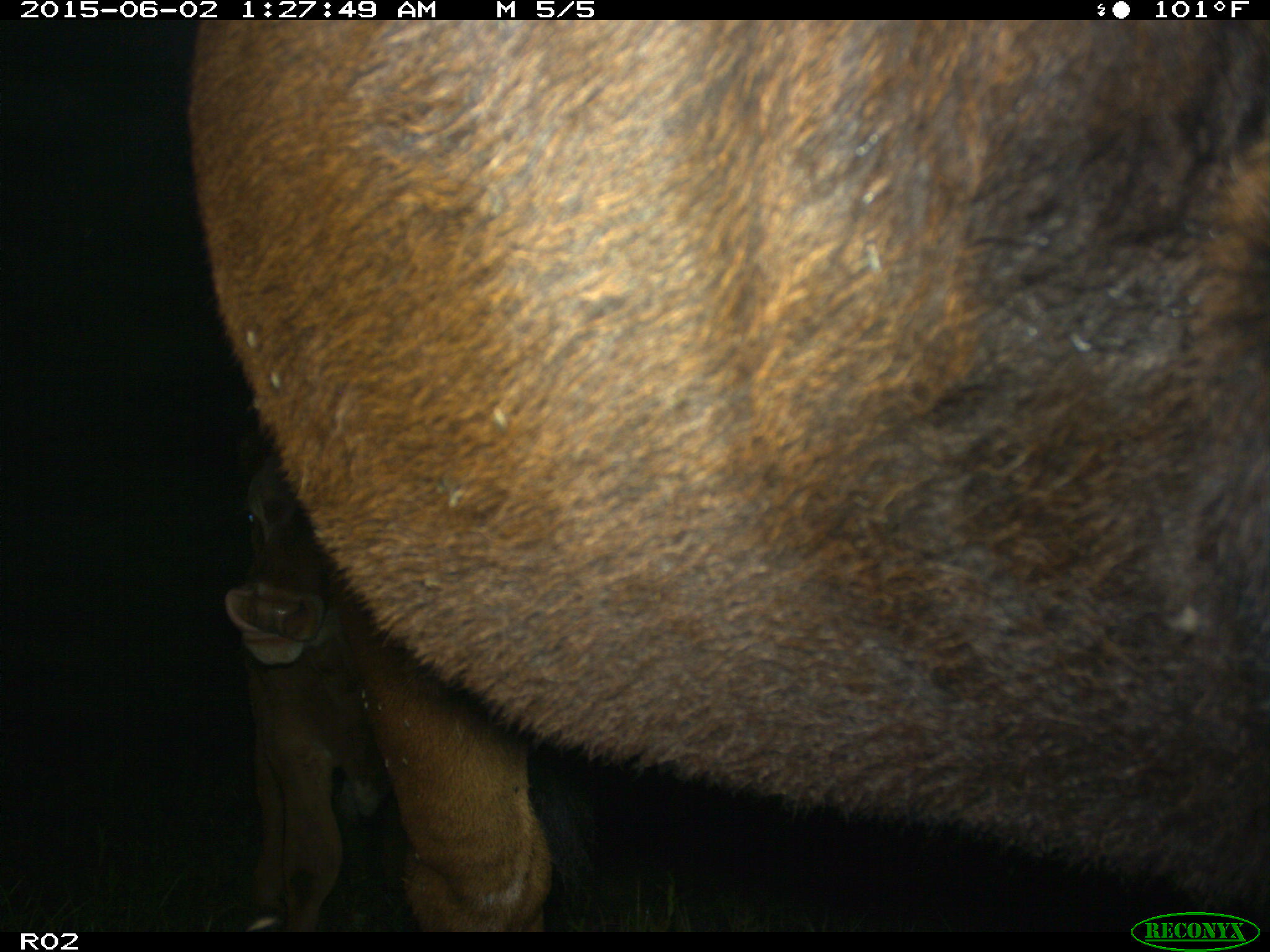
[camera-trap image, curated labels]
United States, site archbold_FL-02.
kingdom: Animalia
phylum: Chordata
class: Mammalia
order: Artiodactyla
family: Bovidae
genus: Bos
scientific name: Bos taurus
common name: domestic cow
Bos taurus (domestic cow).